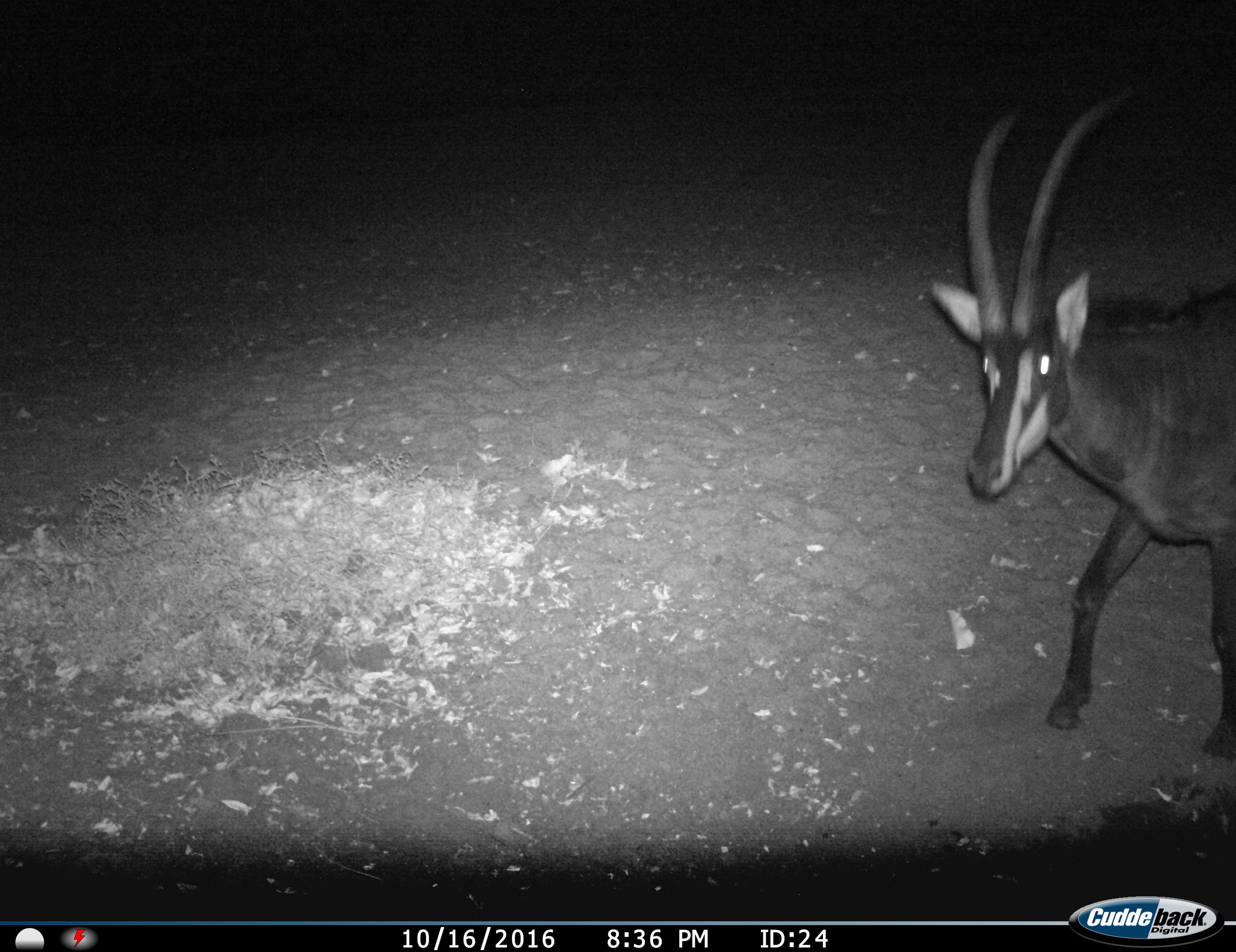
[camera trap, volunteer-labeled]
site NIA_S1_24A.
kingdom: Animalia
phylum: Chordata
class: Mammalia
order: Artiodactyla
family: Bovidae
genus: Hippotragus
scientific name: Hippotragus niger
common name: sable antelope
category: sable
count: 1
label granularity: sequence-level